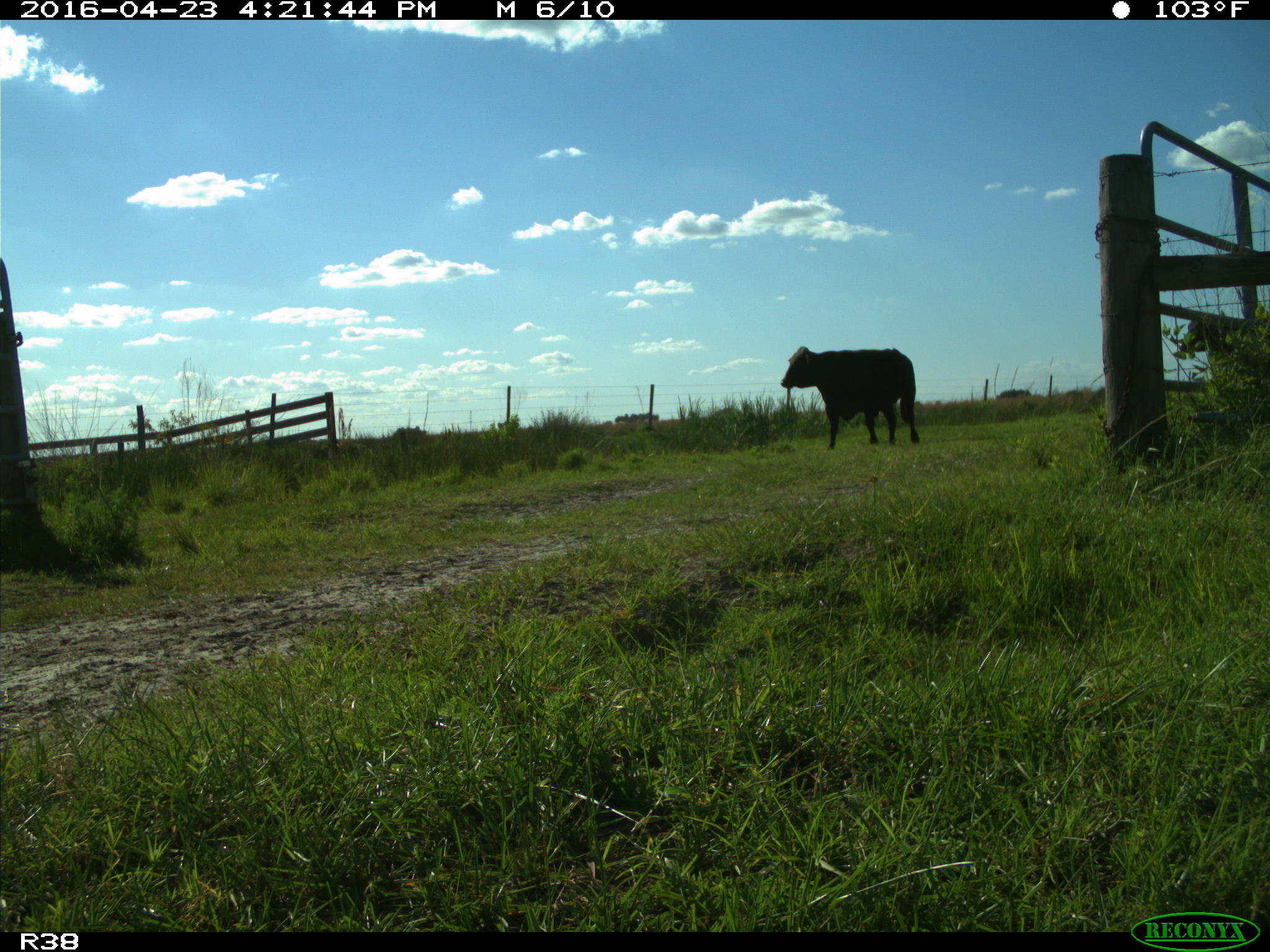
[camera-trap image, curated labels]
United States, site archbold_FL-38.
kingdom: Animalia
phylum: Chordata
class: Mammalia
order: Artiodactyla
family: Bovidae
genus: Bos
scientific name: Bos taurus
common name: domestic cow